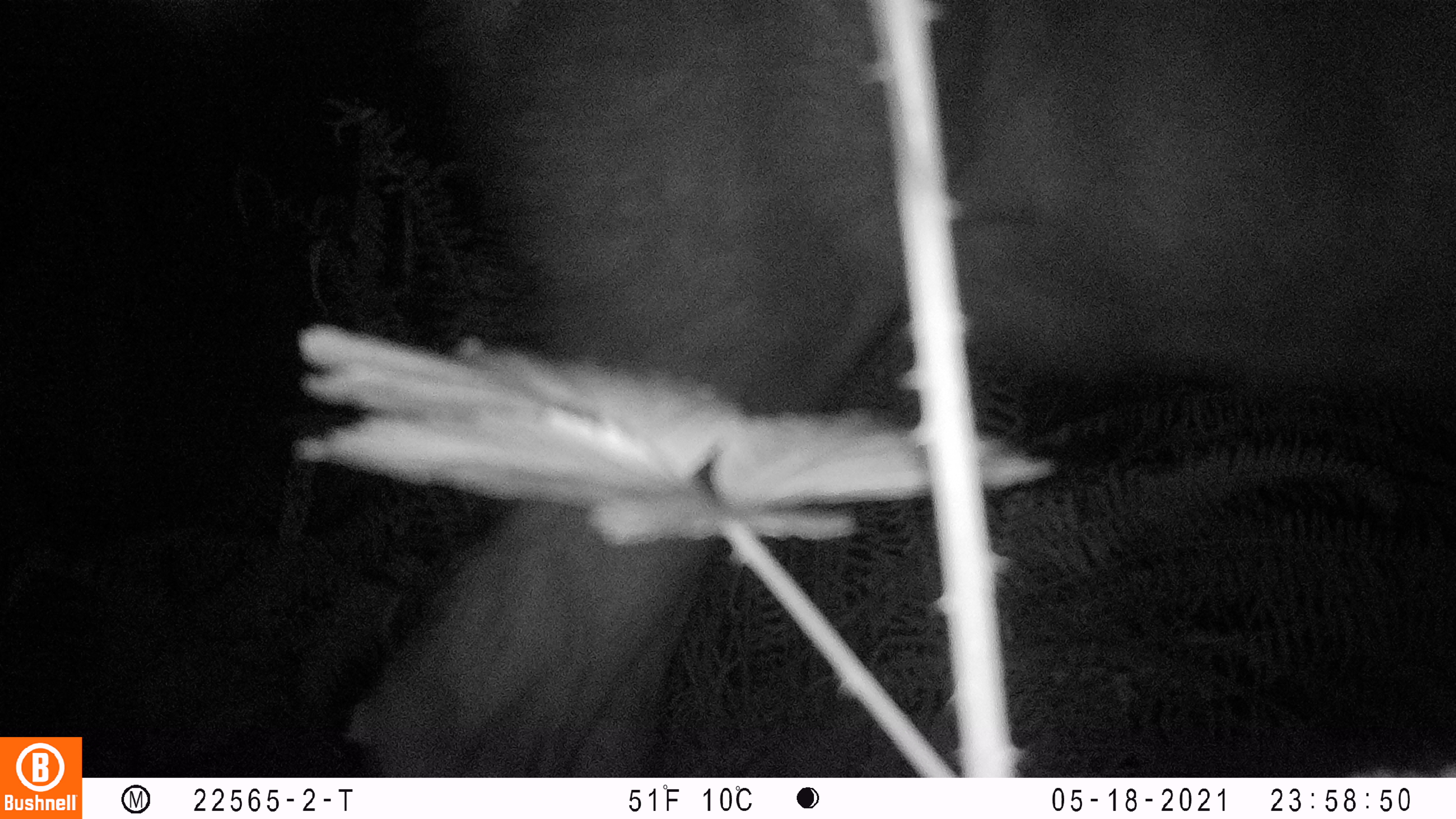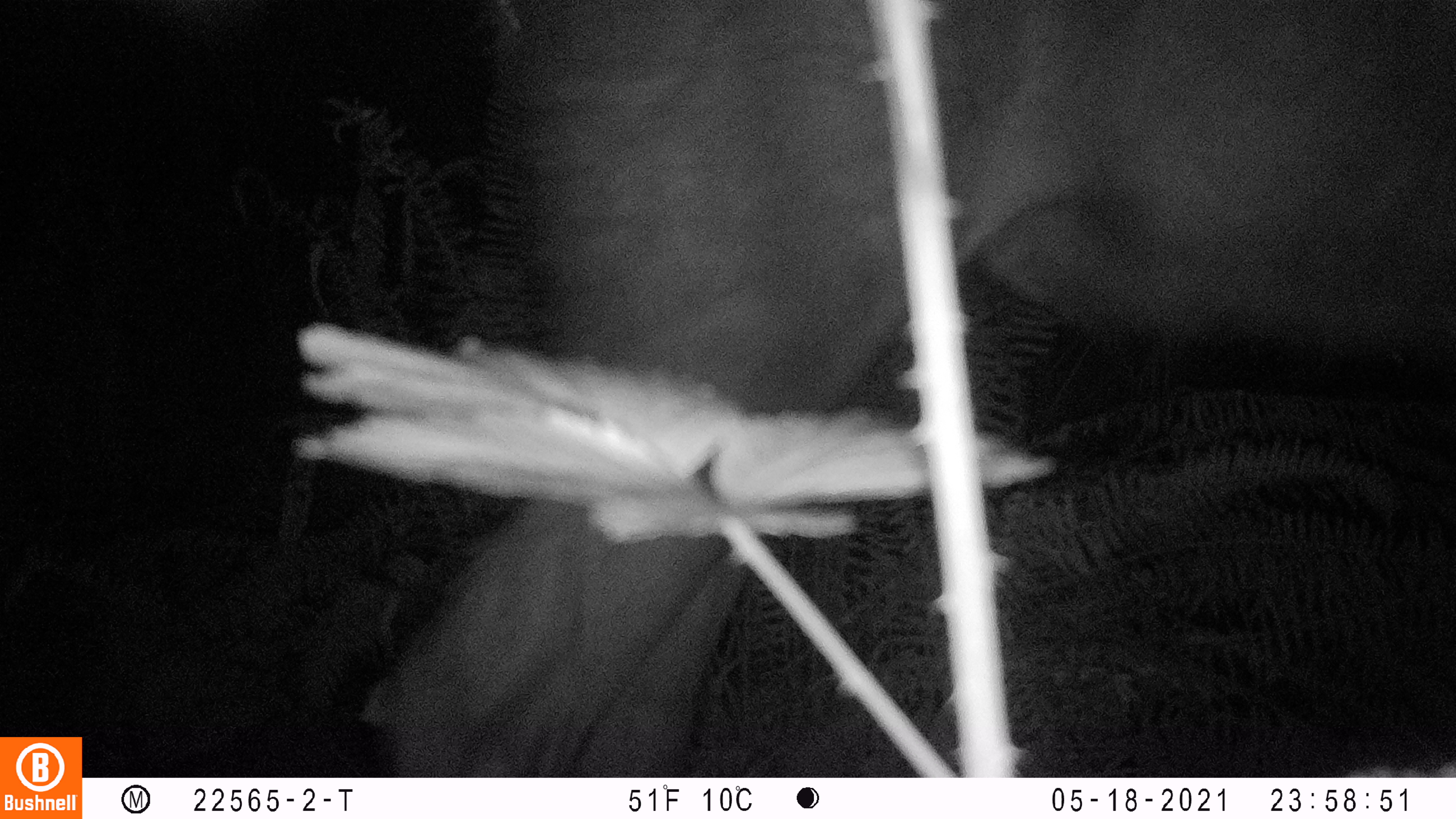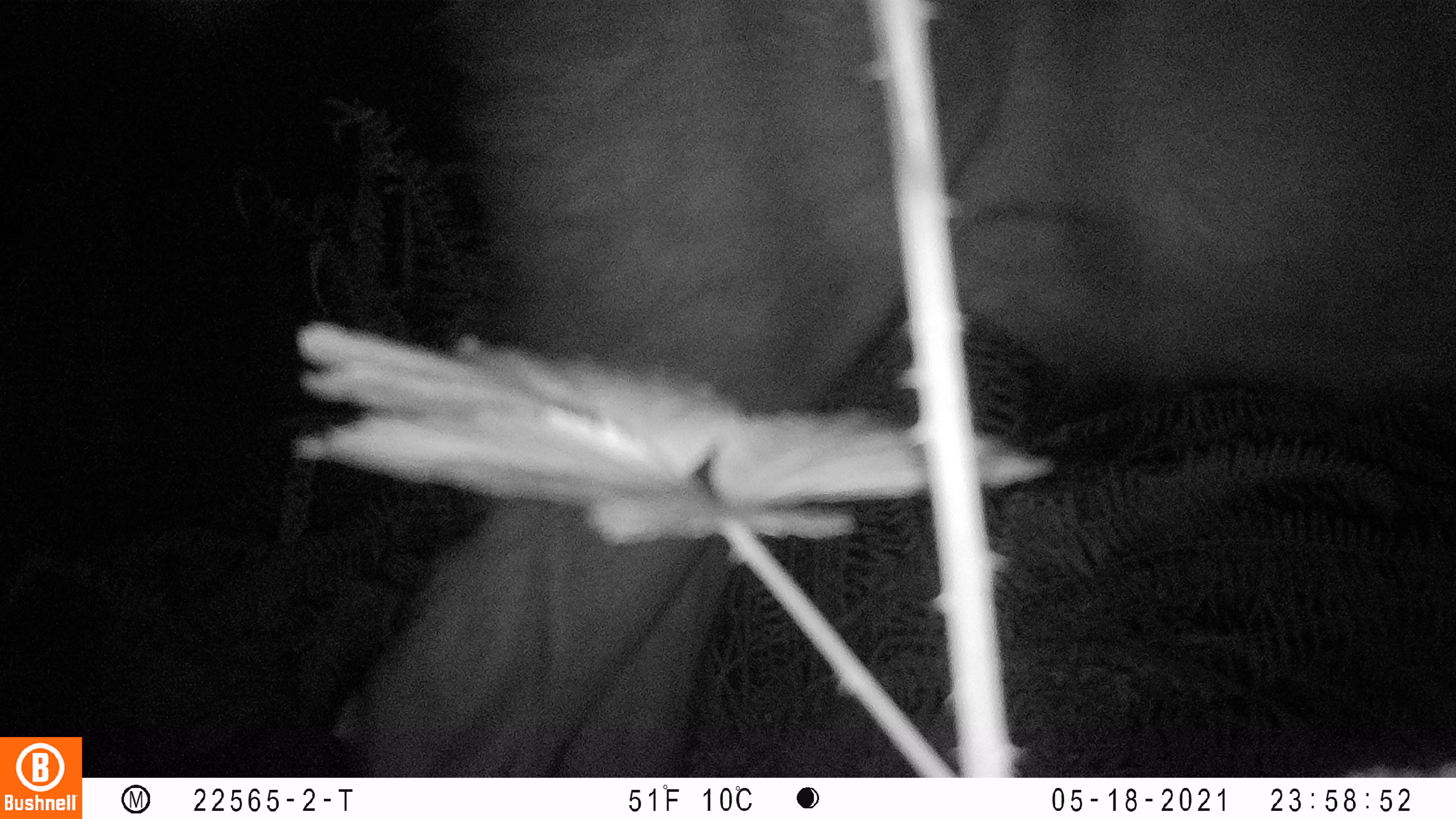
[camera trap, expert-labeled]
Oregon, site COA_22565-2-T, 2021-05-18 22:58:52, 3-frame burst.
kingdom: Animalia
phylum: Chordata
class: Mammalia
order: Artiodactyla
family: Cervidae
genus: Cervus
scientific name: Cervus canadensis roosevelti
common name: roosevelt elk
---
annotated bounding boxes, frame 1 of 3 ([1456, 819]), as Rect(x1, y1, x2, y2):
roosevelt elk: Rect(333, 4, 1451, 773)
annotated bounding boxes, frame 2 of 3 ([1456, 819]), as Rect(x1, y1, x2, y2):
roosevelt elk: Rect(347, 5, 1451, 771)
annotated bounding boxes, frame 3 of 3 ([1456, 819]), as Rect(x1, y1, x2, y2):
roosevelt elk: Rect(341, 4, 1450, 768)